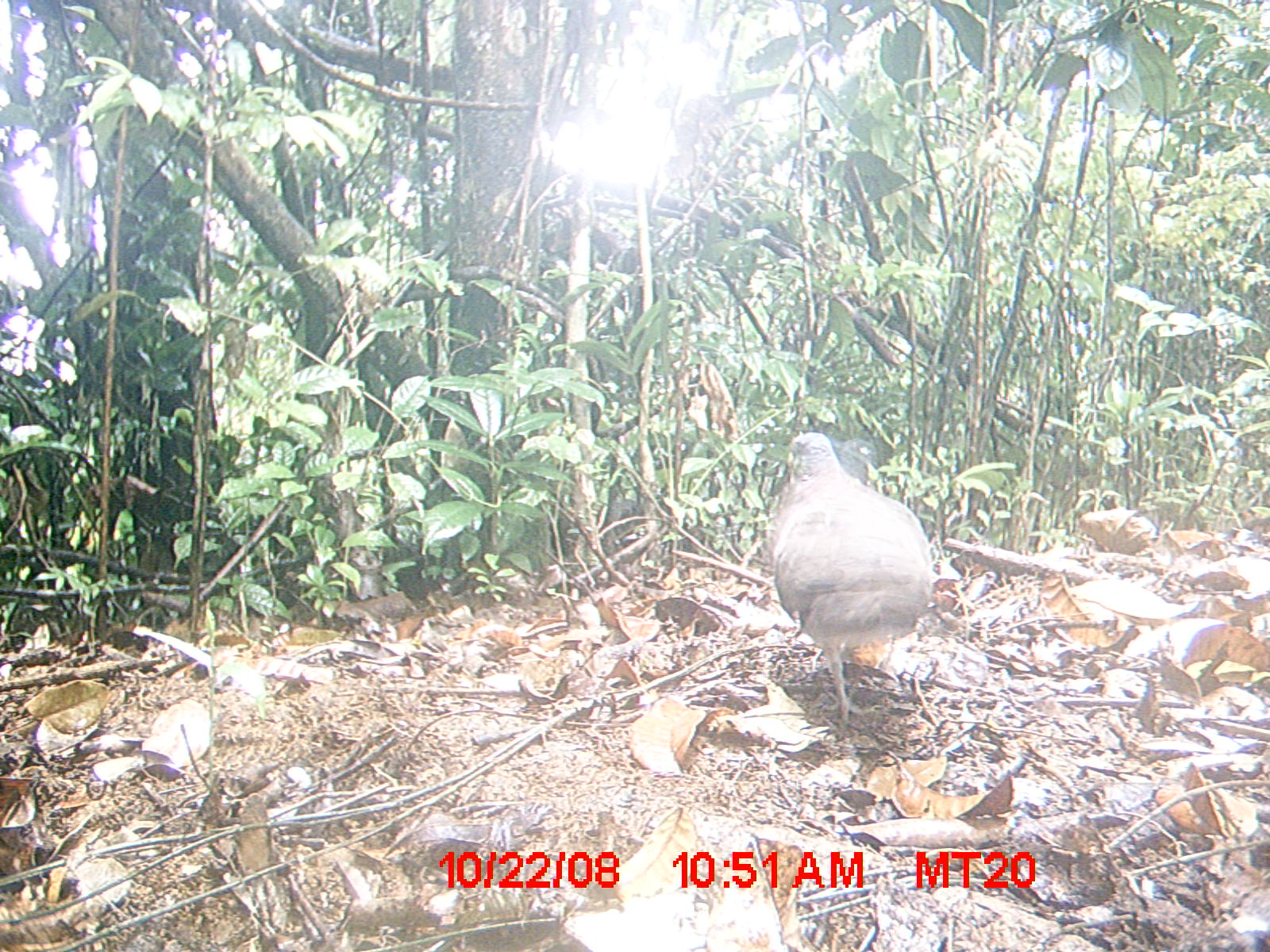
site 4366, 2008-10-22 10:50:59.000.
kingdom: Animalia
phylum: Chordata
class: Aves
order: Columbiformes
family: Columbidae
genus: Streptopelia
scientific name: Streptopelia picturata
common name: madagascar turtle-dove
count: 1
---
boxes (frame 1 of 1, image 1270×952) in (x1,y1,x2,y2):
streptopelia picturata: (766,425,936,724)